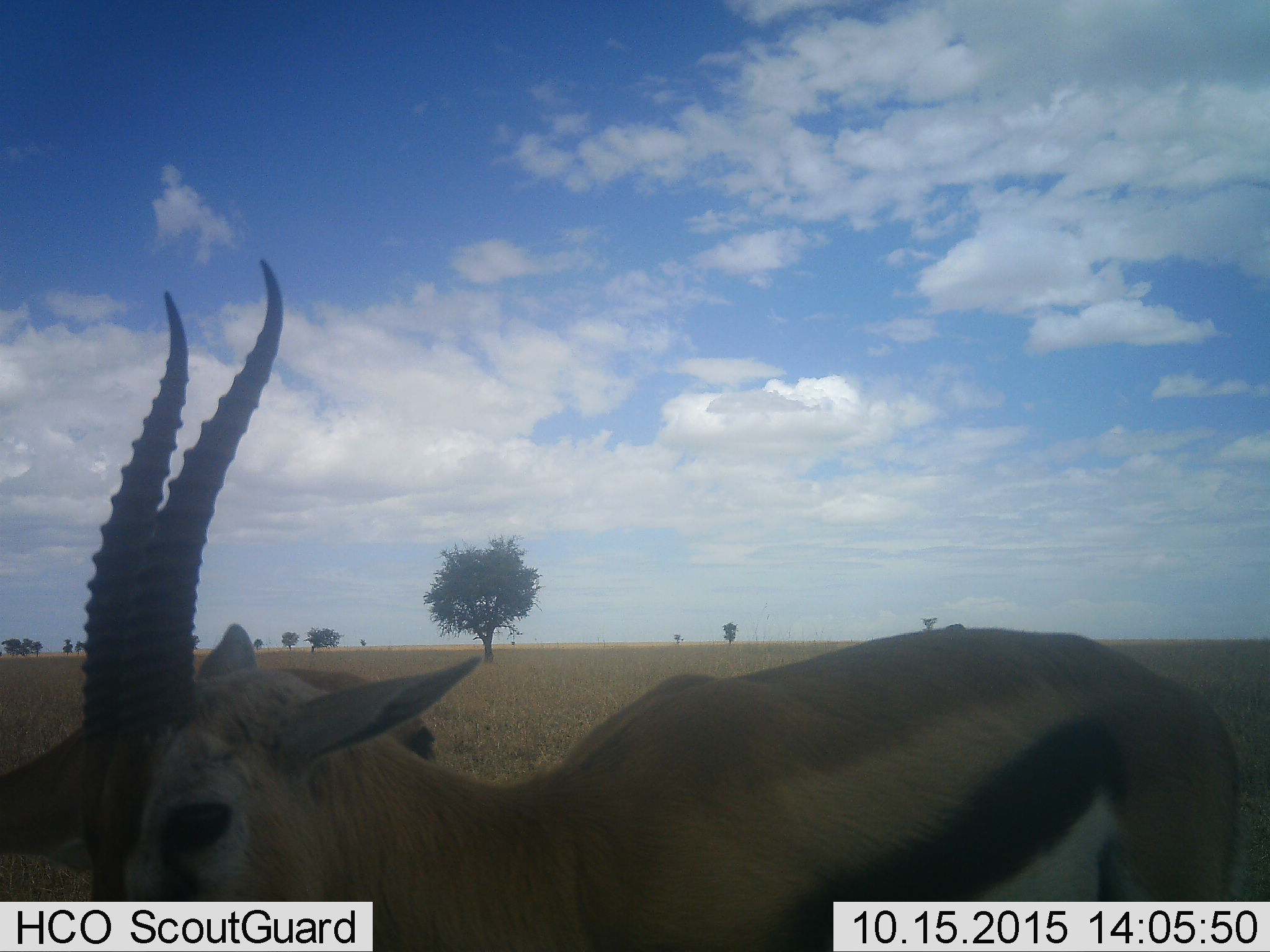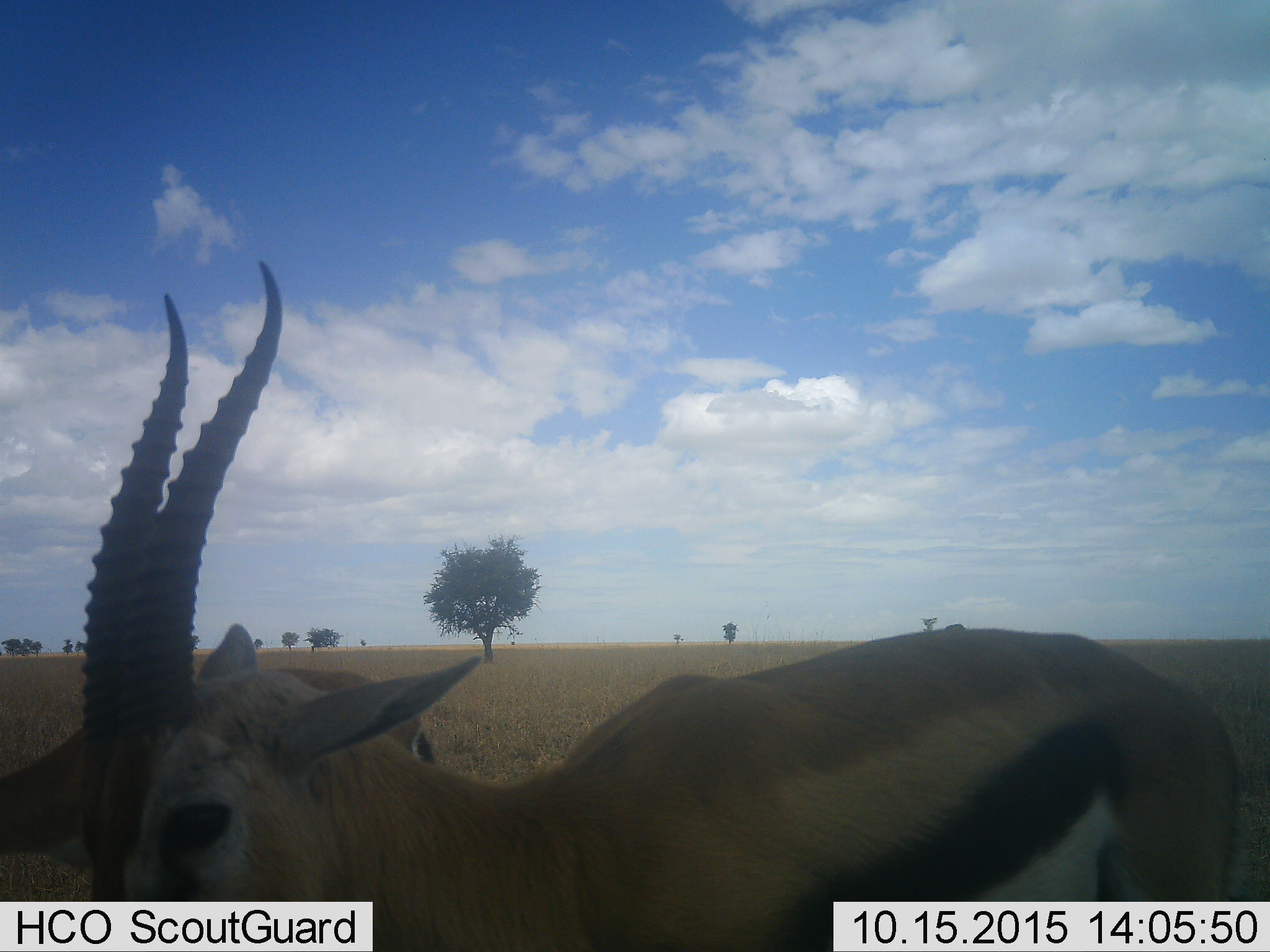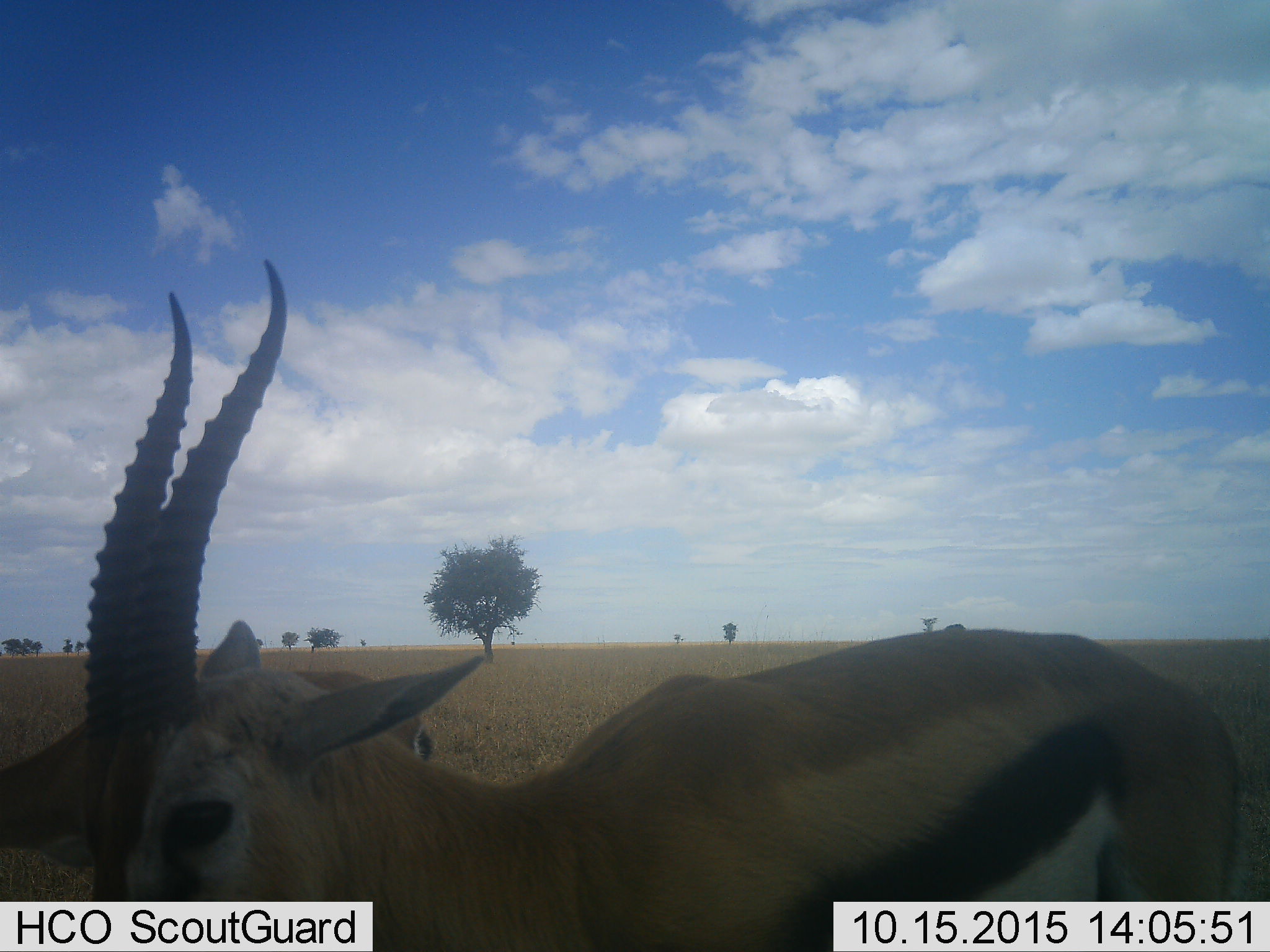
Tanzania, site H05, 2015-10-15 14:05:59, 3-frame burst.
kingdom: Animalia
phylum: Chordata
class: Mammalia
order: Artiodactyla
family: Bovidae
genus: Eudorcas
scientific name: Eudorcas thomsonii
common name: thomson's gazelle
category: gazellethomsons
Gazellethomsons (thomson's gazelle) (Eudorcas thomsonii), count 2. Behavior (volunteer vote fractions): standing 100%, resting 0%, moving 0%, interacting 0%. Young present (vote fraction): 0%. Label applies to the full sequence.